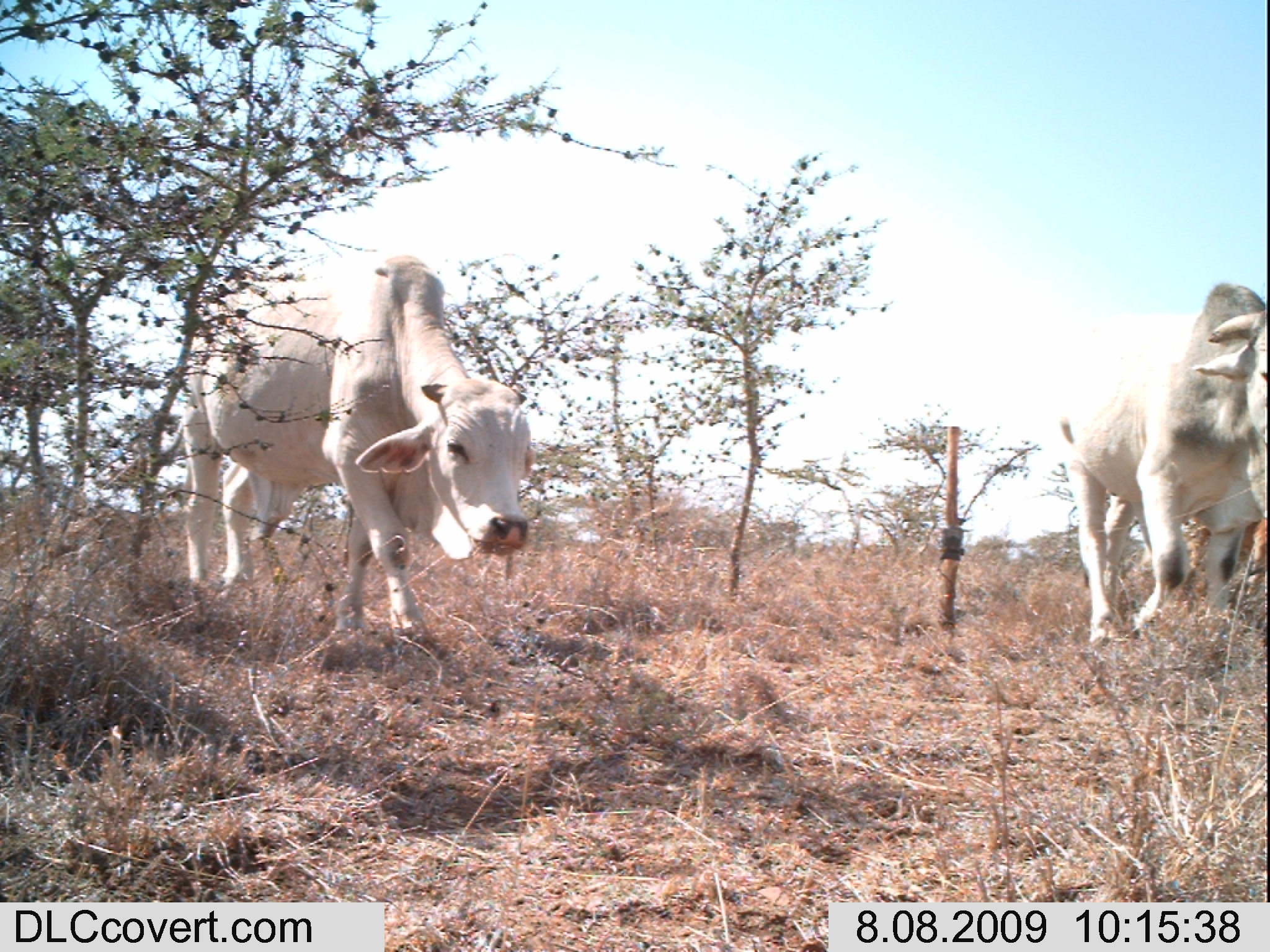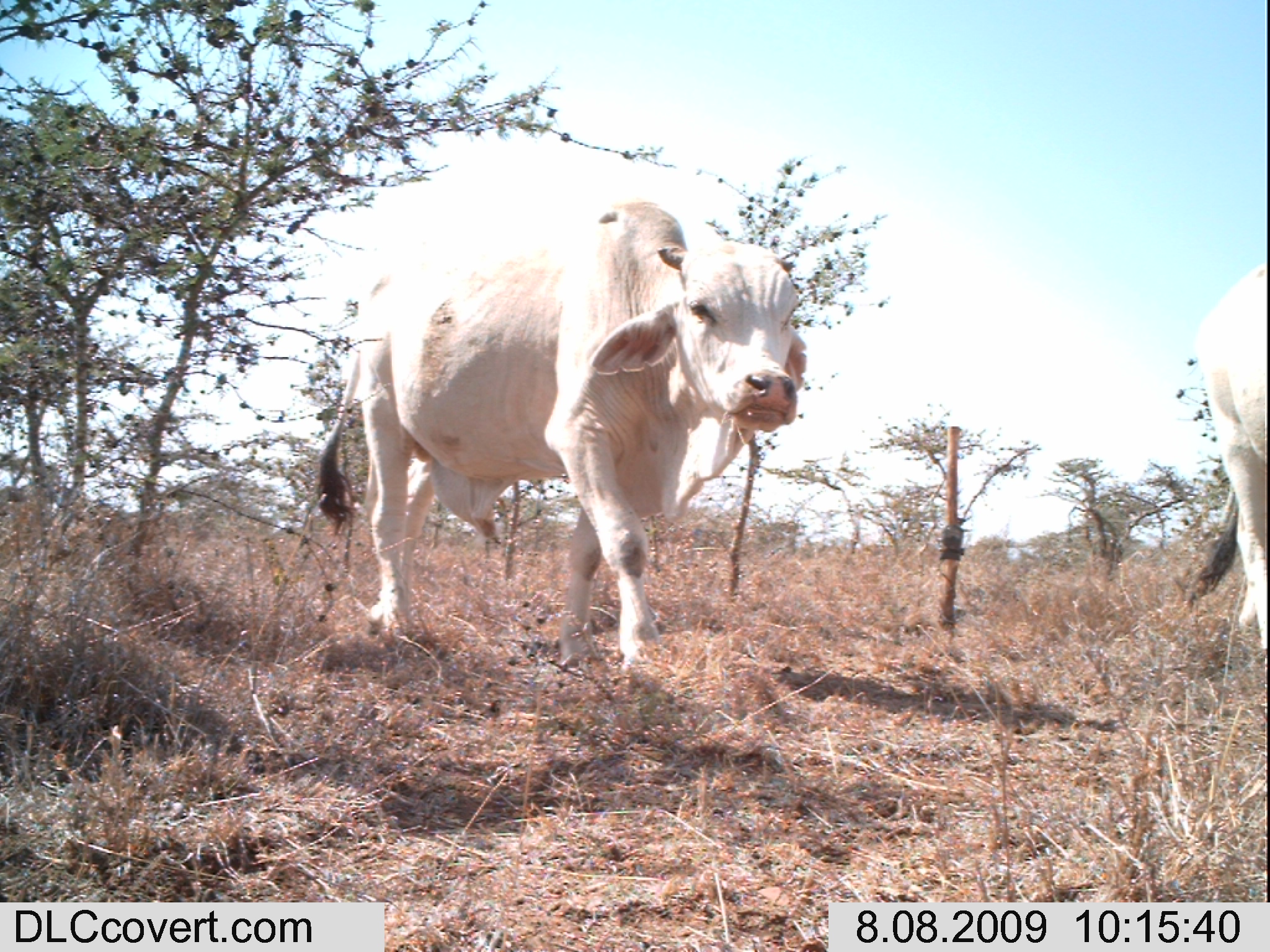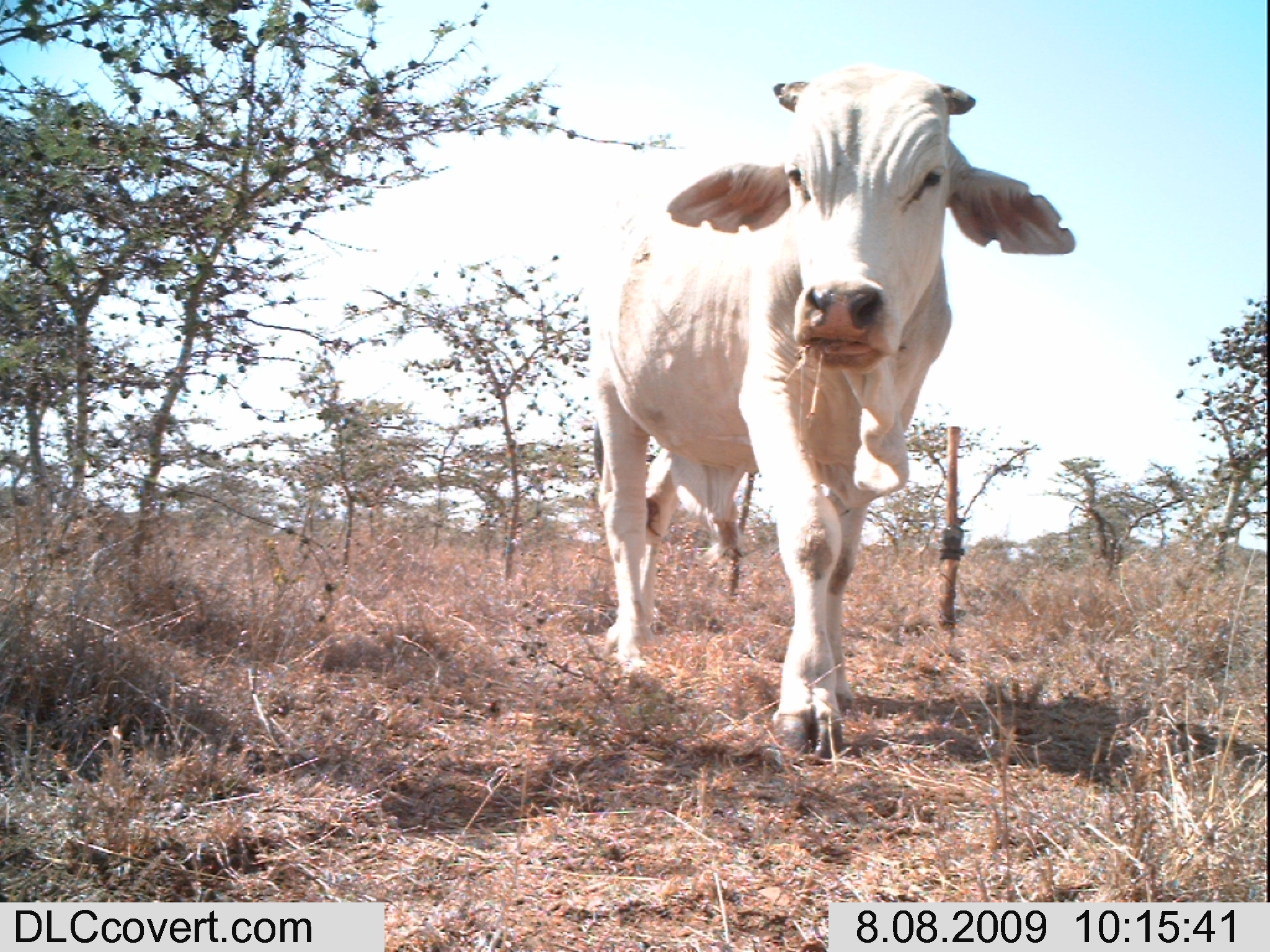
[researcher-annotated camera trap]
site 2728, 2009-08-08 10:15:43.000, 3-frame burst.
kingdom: Animalia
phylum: Chordata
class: Mammalia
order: Artiodactyla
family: Bovidae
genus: Bos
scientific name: Bos taurus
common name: domestic cattle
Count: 2.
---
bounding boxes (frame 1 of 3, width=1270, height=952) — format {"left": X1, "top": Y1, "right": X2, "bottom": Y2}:
bos taurus: {"left": 180, "top": 251, "right": 538, "bottom": 656}; {"left": 1056, "top": 272, "right": 1270, "bottom": 645}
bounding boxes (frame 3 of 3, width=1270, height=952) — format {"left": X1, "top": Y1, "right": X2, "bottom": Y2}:
bos taurus: {"left": 583, "top": 68, "right": 1073, "bottom": 761}